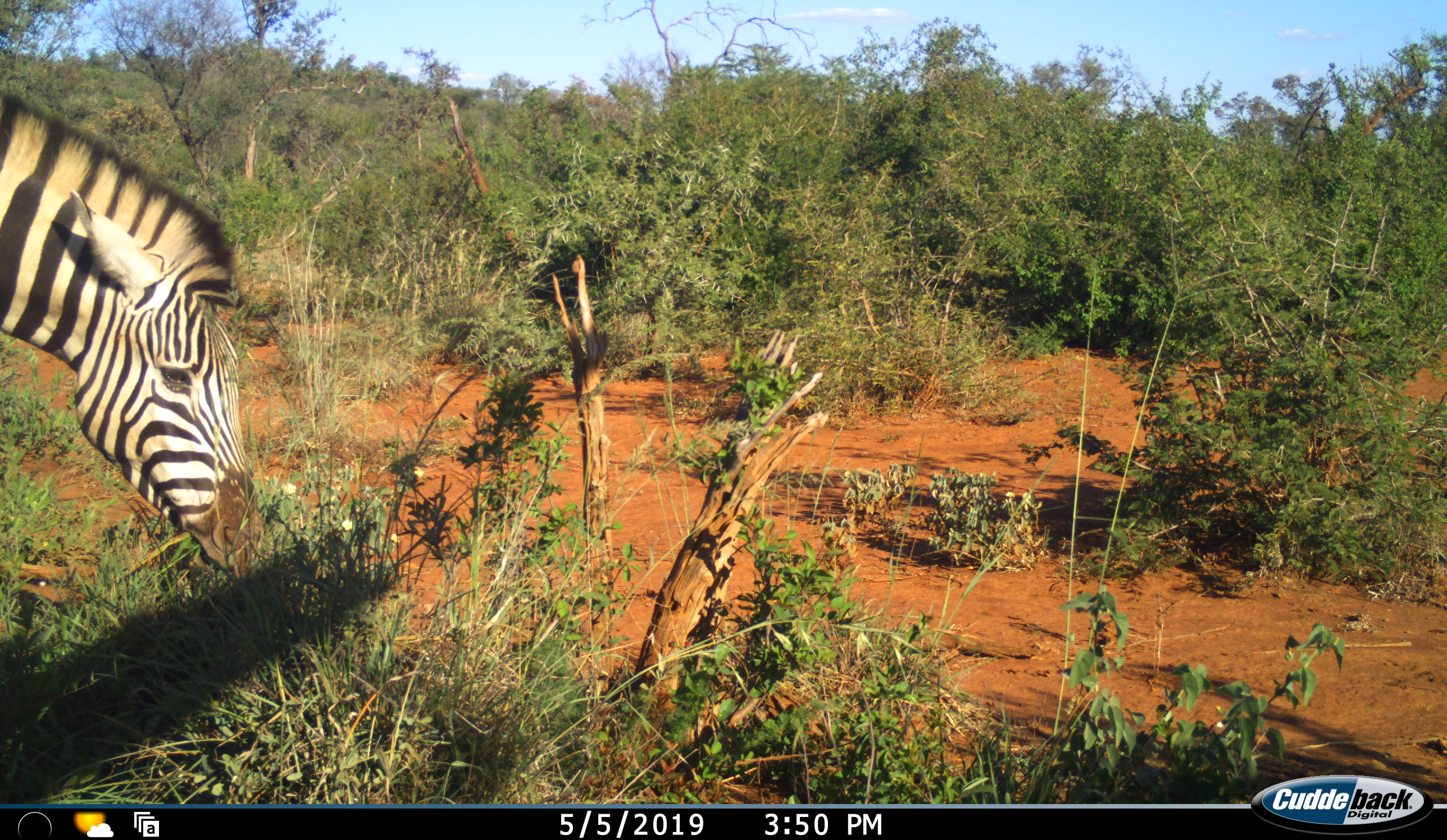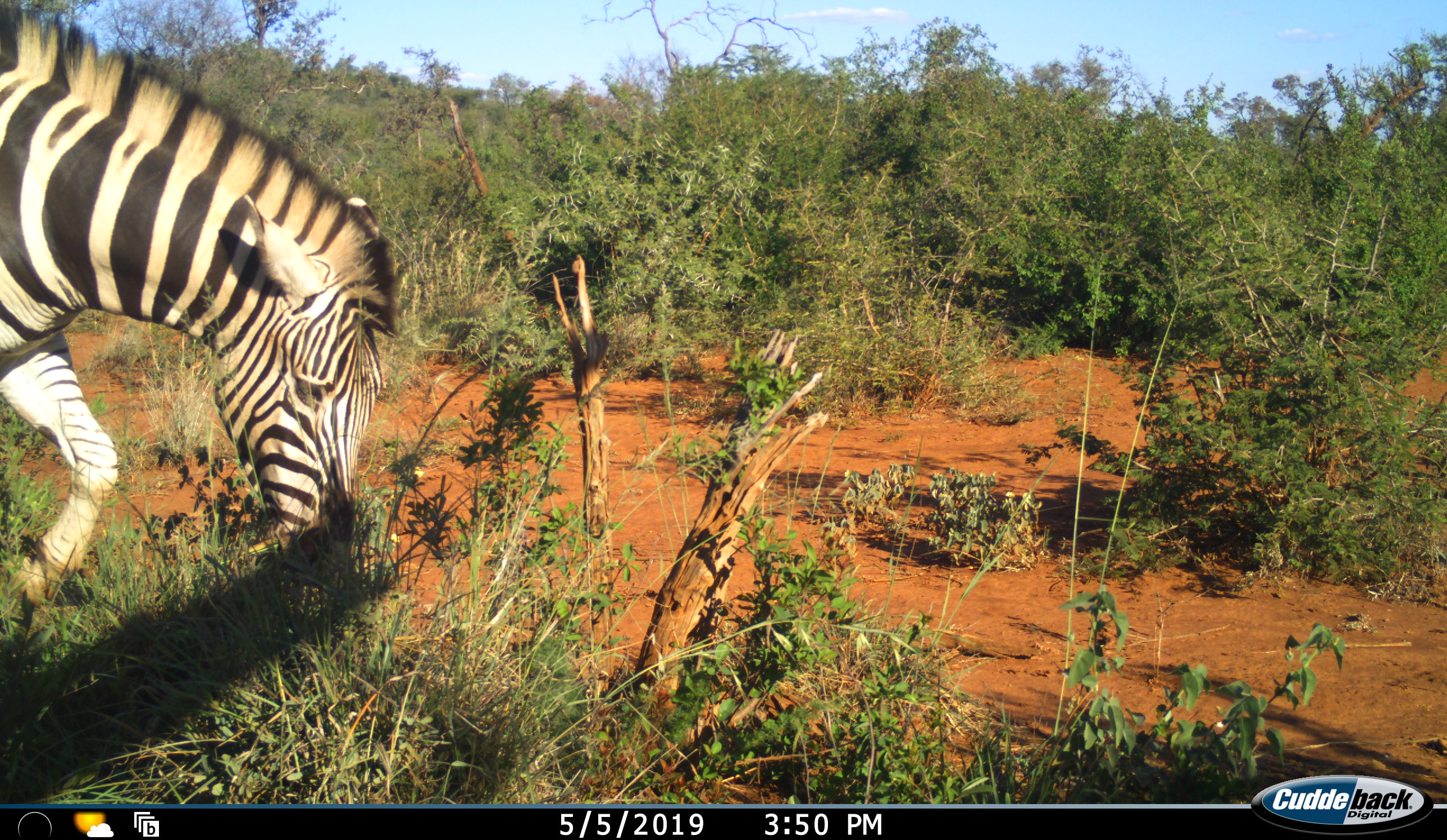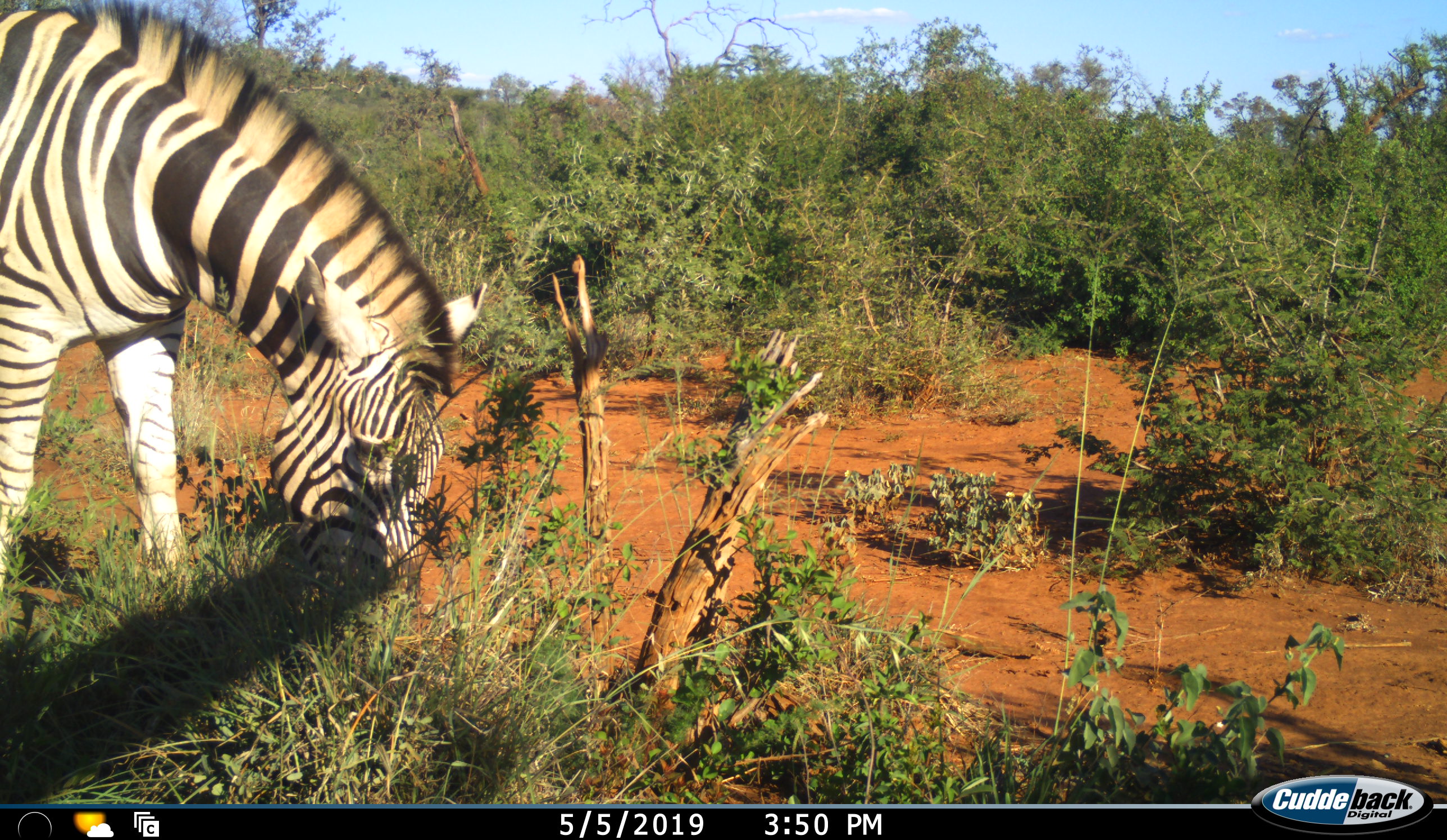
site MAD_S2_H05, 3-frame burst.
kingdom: Animalia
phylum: Chordata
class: Mammalia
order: Perissodactyla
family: Equidae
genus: Equus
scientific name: Equus quagga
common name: plains zebra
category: zebraplains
Zebraplains (plains zebra) (Equus quagga), count 1. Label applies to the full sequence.